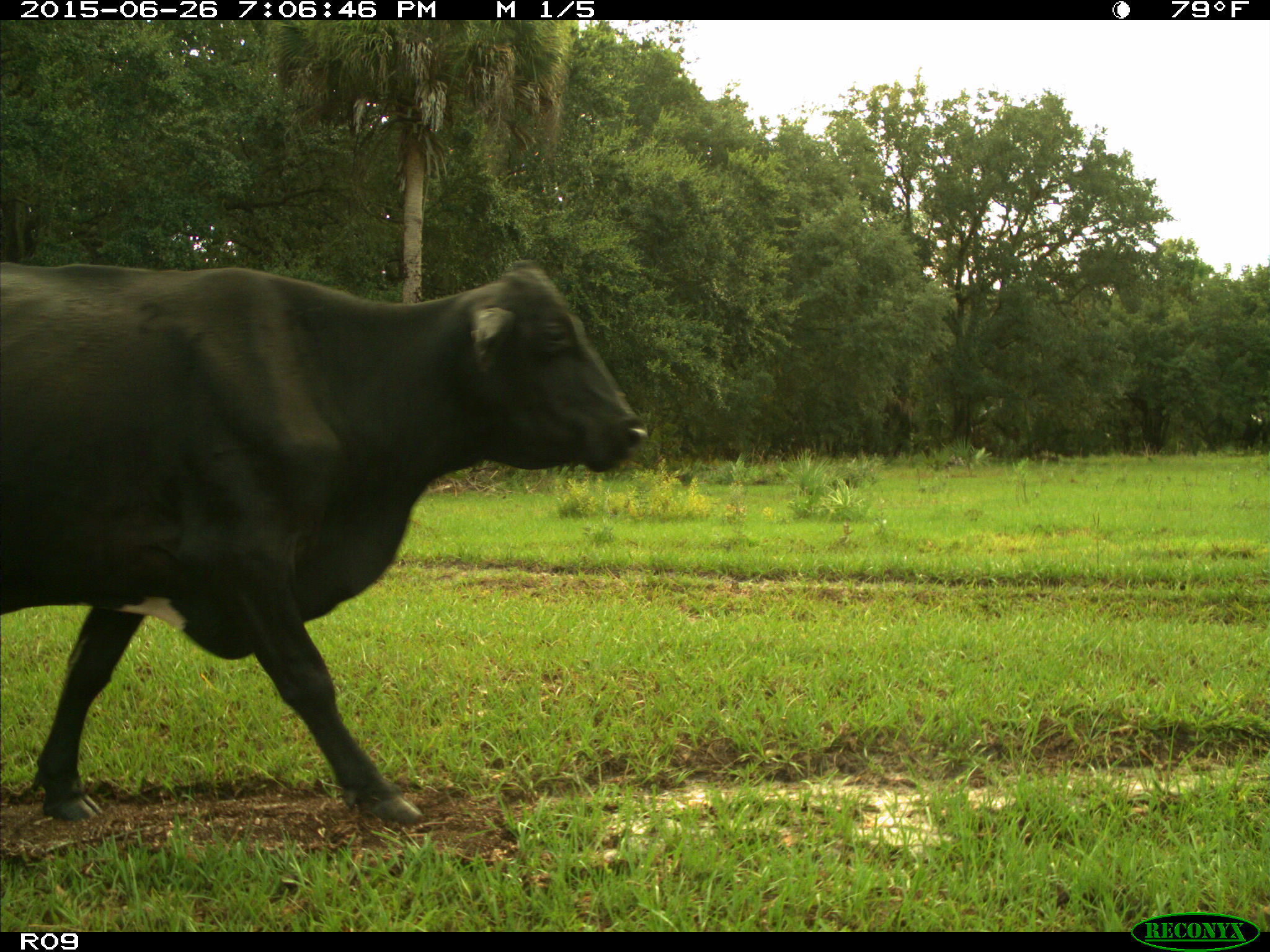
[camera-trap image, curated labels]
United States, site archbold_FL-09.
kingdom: Animalia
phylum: Chordata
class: Mammalia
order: Artiodactyla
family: Bovidae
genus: Bos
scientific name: Bos taurus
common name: domestic cow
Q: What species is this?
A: Bos taurus (domestic cow).